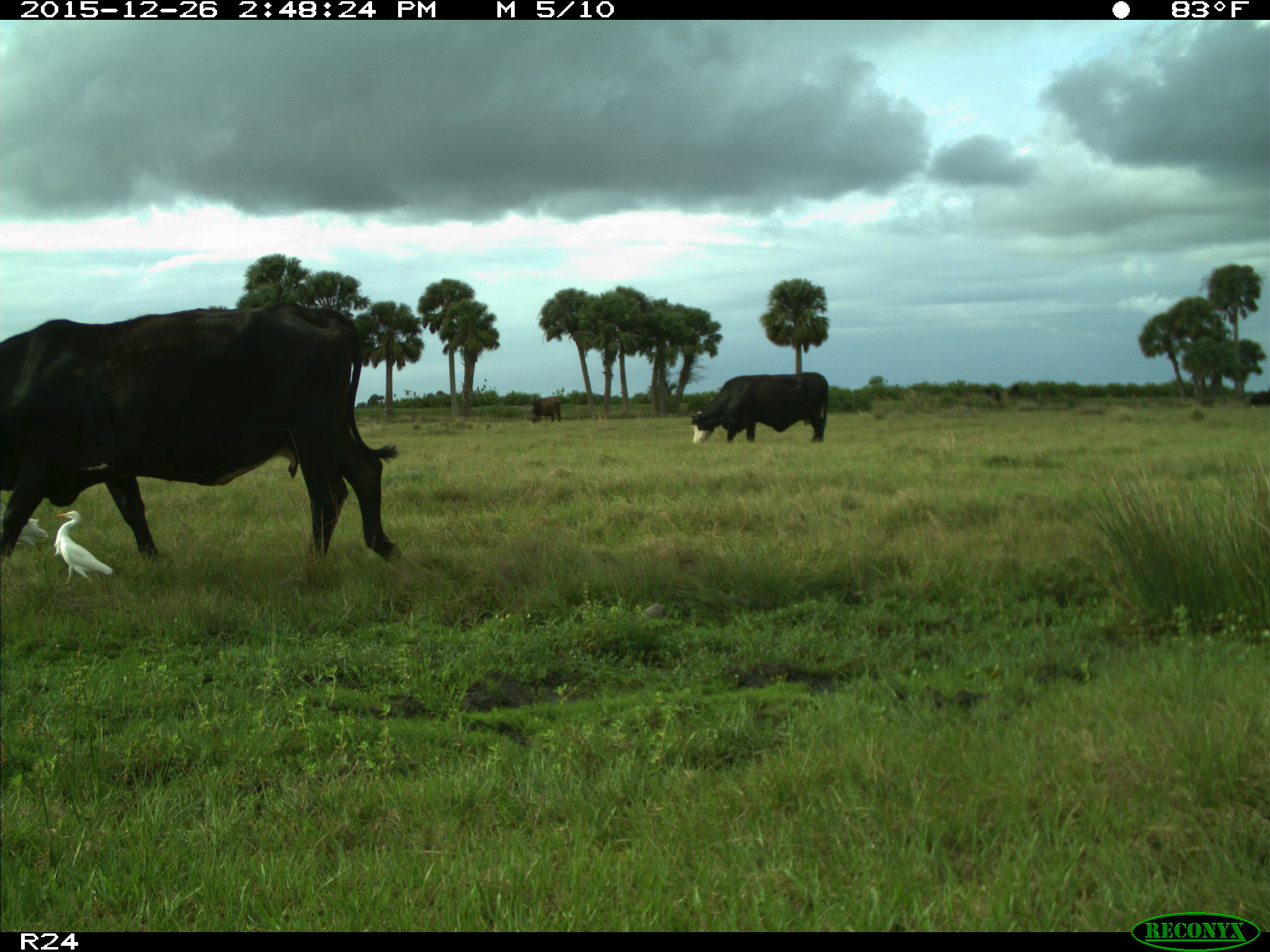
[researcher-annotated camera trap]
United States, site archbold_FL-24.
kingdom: Animalia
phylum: Chordata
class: Mammalia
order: Artiodactyla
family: Bovidae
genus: Bos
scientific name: Bos taurus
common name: domestic cow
Bos taurus (domestic cow).